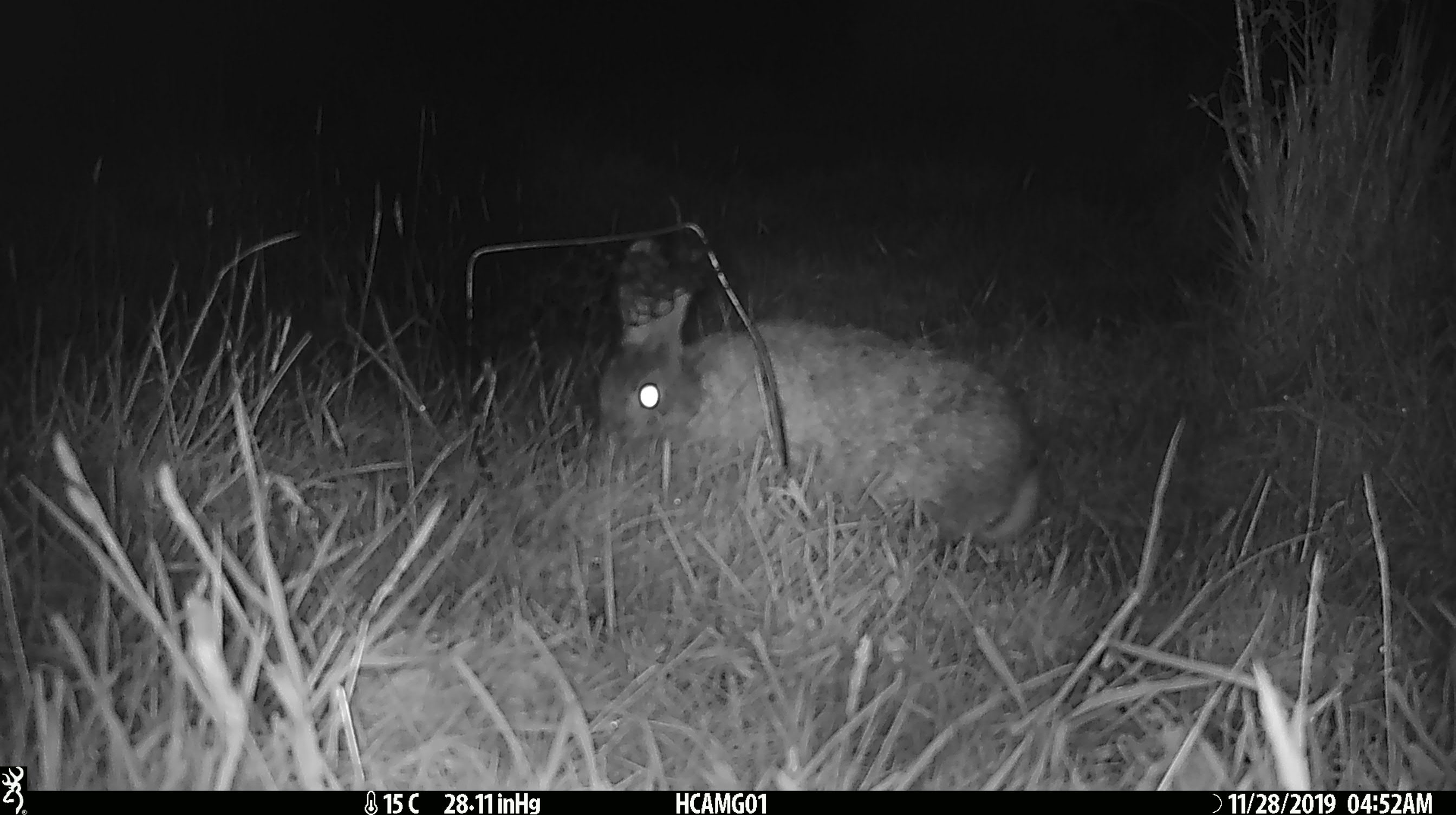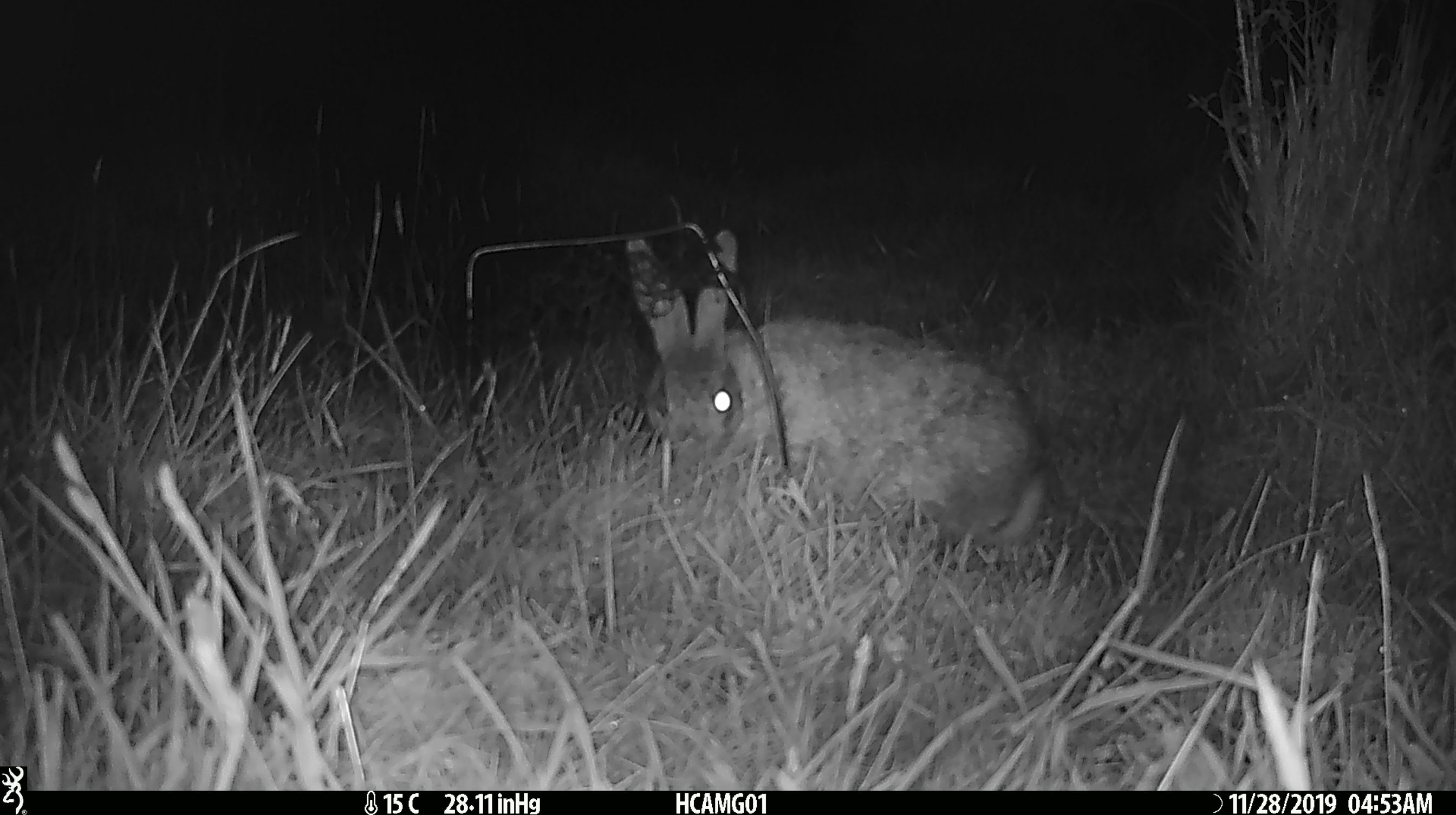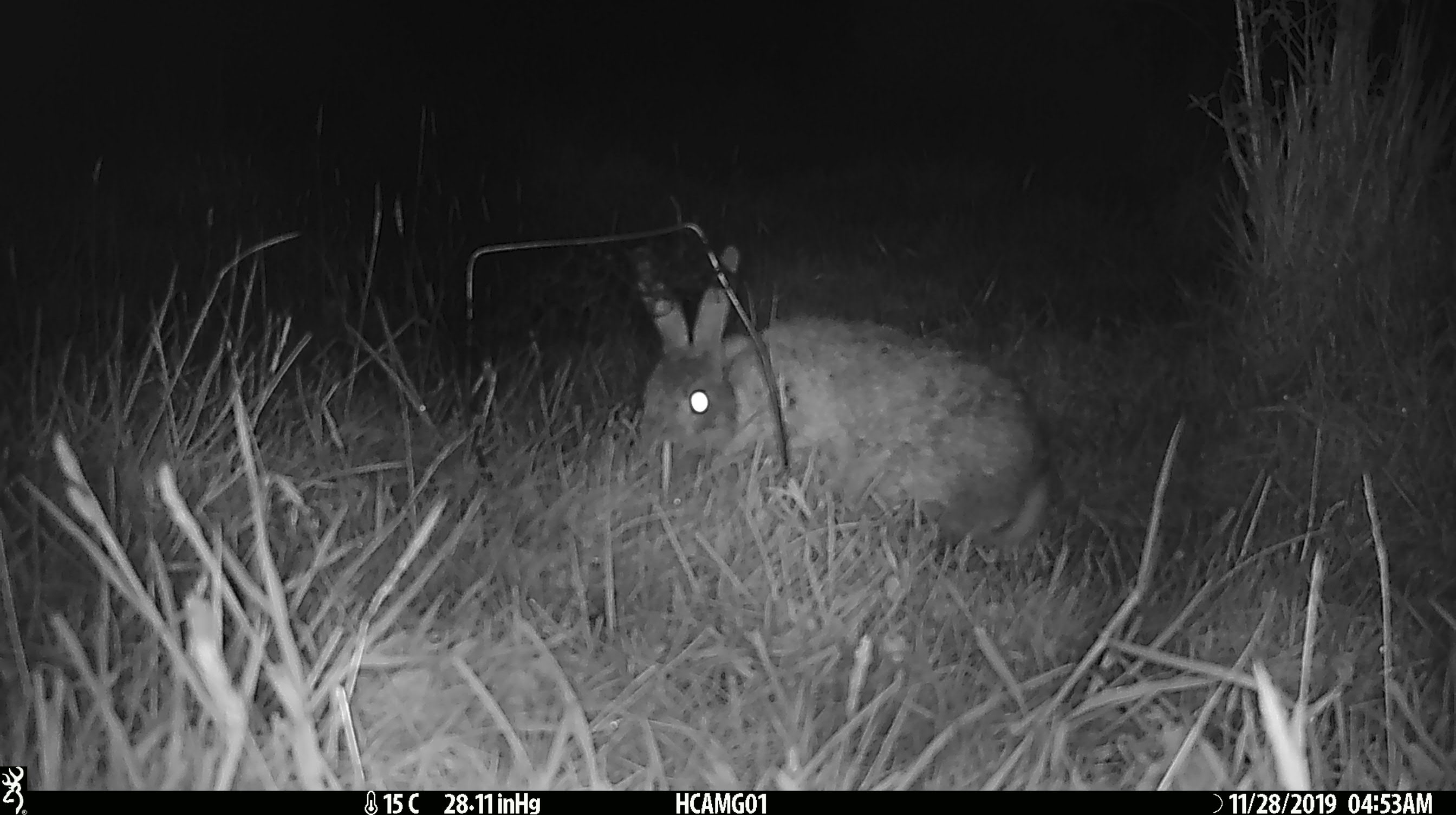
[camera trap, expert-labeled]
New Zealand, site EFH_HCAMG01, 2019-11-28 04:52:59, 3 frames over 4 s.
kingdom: Animalia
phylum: Chordata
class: Mammalia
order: Lagomorpha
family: Leporidae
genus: Oryctolagus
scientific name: Oryctolagus cuniculus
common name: european rabbit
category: rabbit